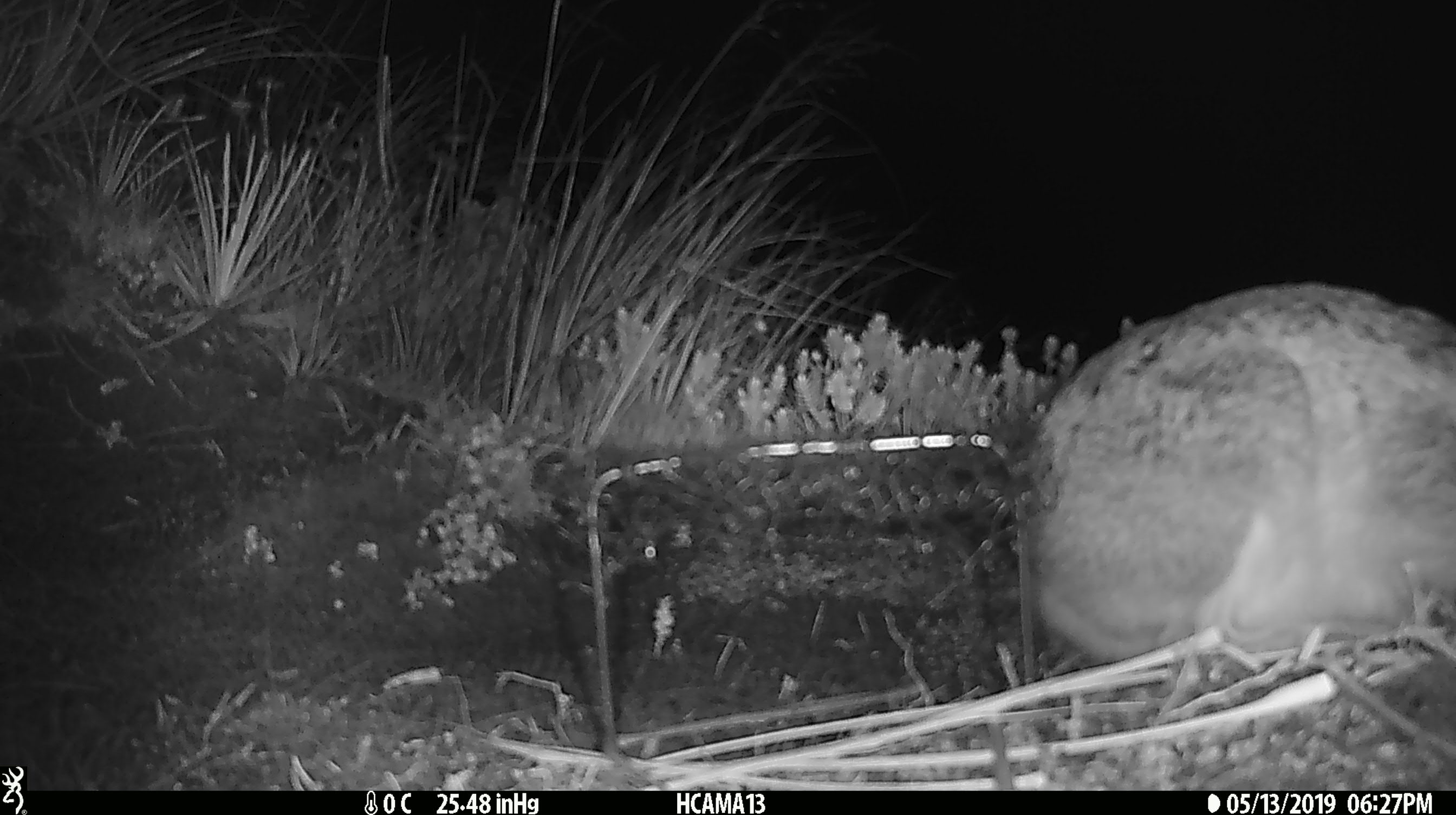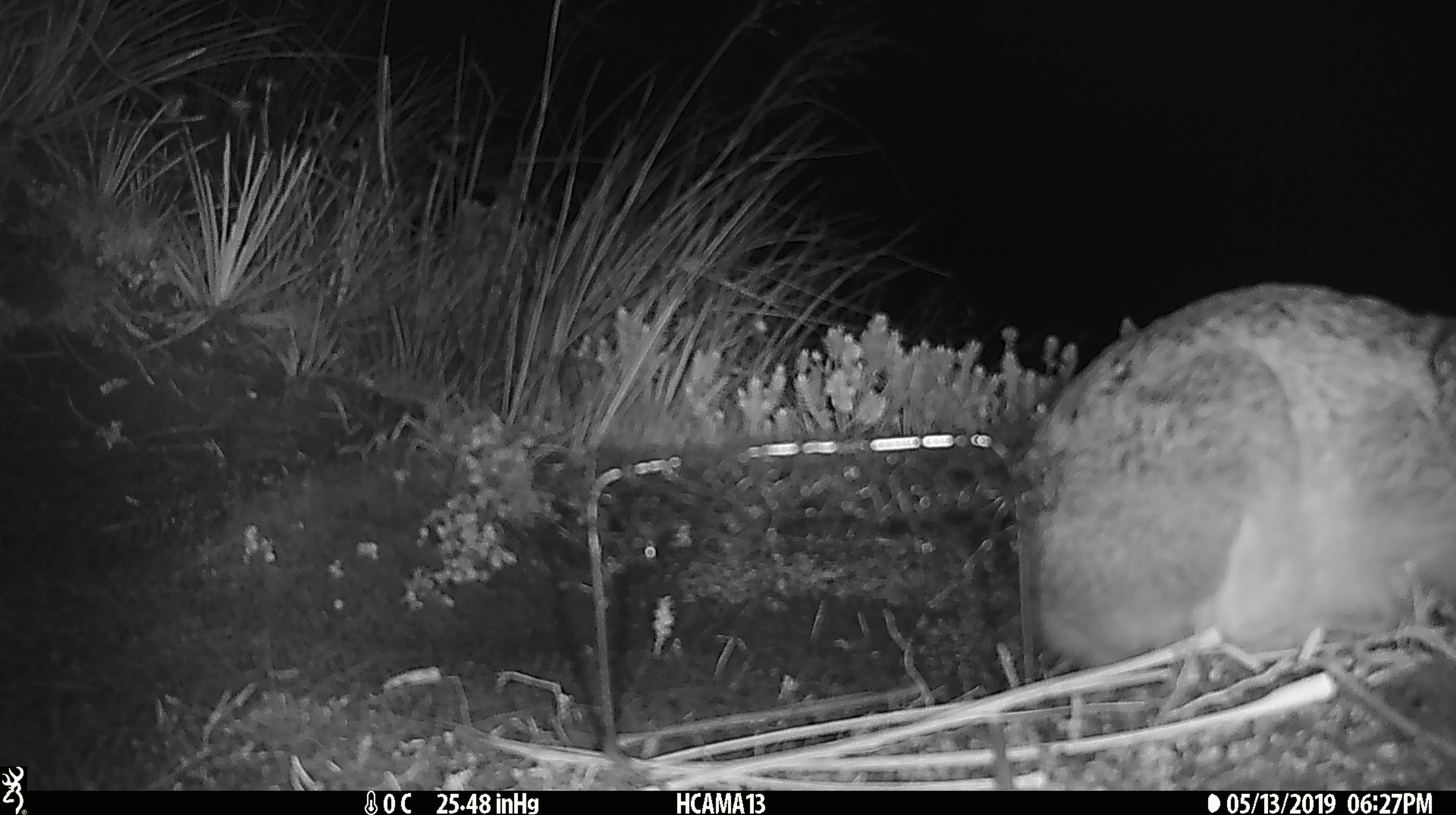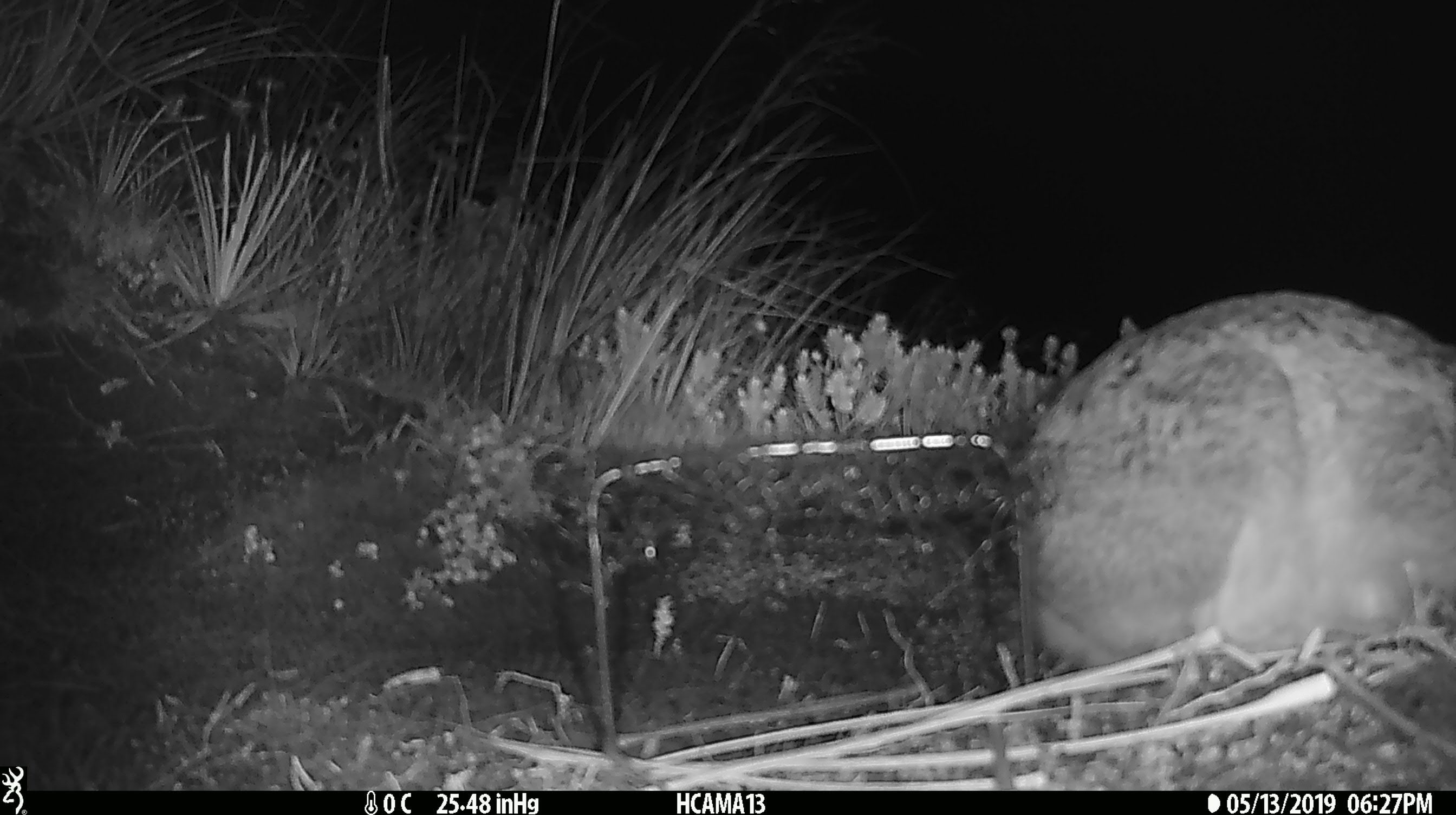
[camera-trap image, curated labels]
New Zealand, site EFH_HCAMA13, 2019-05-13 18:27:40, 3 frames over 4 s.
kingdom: Animalia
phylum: Chordata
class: Mammalia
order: Lagomorpha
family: Leporidae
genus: Lepus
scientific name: Lepus europaeus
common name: brown hare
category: hare